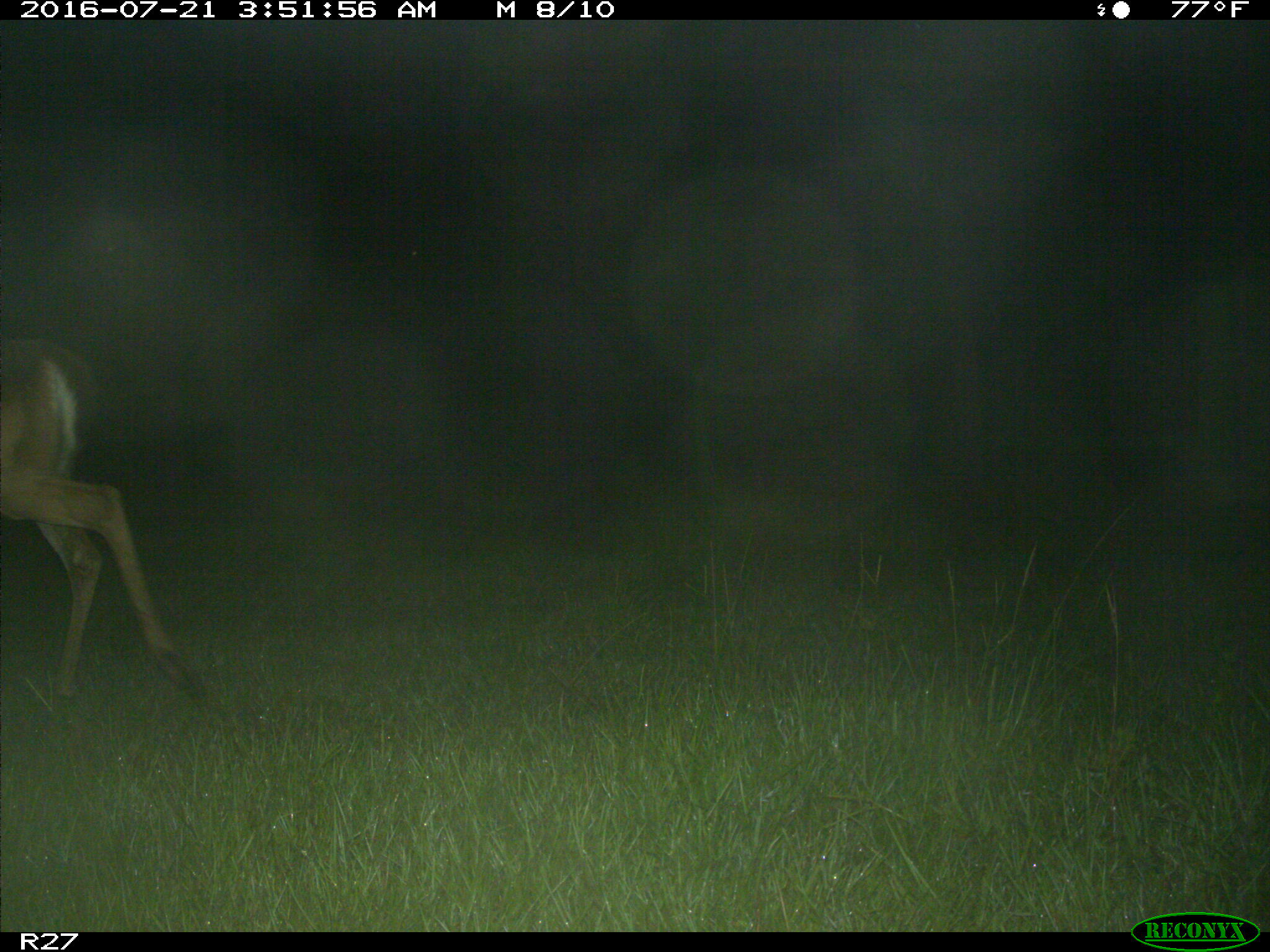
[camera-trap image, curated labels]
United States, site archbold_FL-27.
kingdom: Animalia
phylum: Chordata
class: Mammalia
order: Artiodactyla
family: Cervidae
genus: Odocoileus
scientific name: Odocoileus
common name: deer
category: unidentified deer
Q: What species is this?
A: Unidentified deer (deer) (Odocoileus).